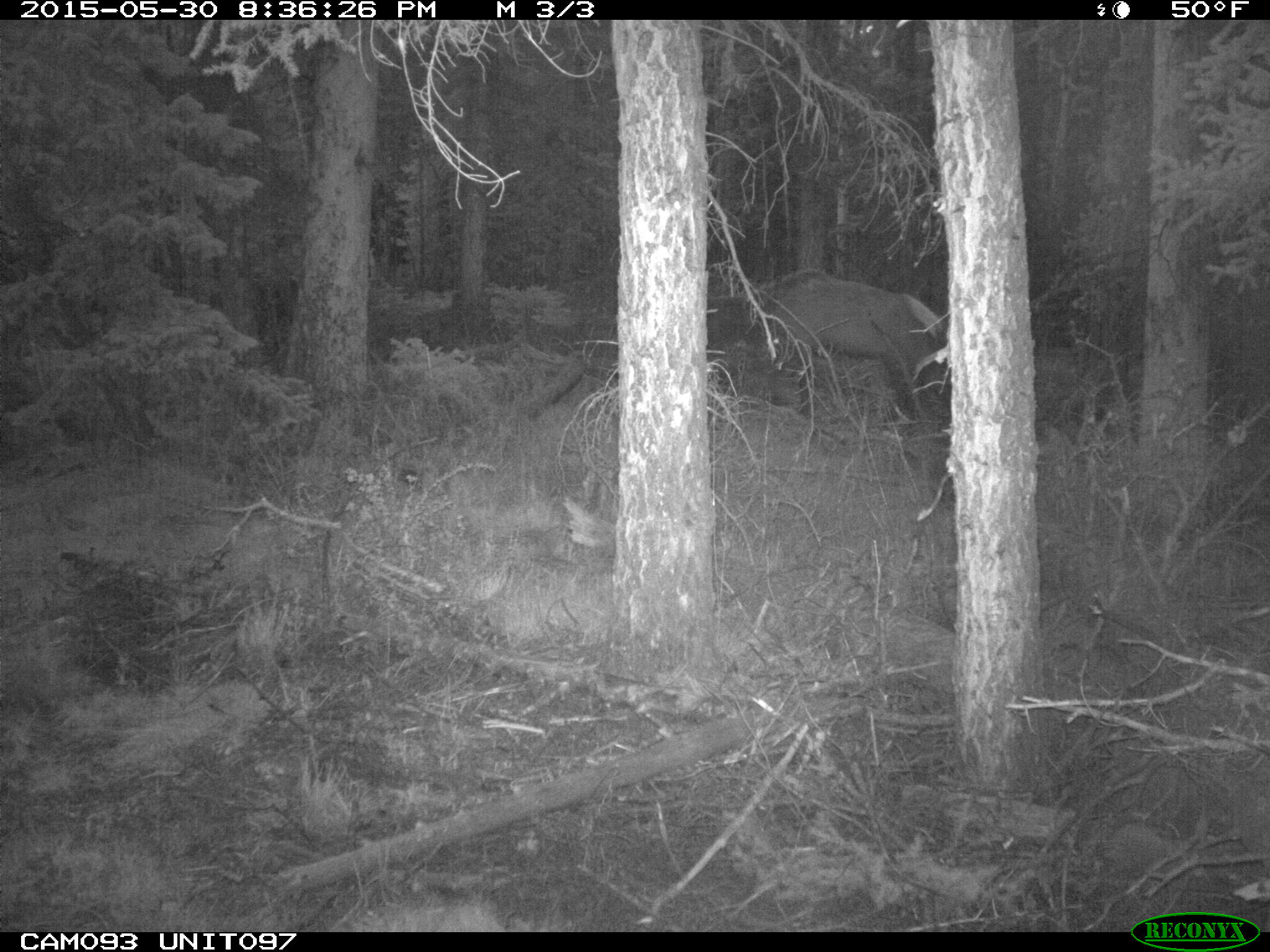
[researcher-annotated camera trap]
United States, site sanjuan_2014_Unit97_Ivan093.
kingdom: Animalia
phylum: Chordata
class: Mammalia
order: Artiodactyla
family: Cervidae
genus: Cervus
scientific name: Cervus elaphus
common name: red deer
Cervus elaphus (red deer).